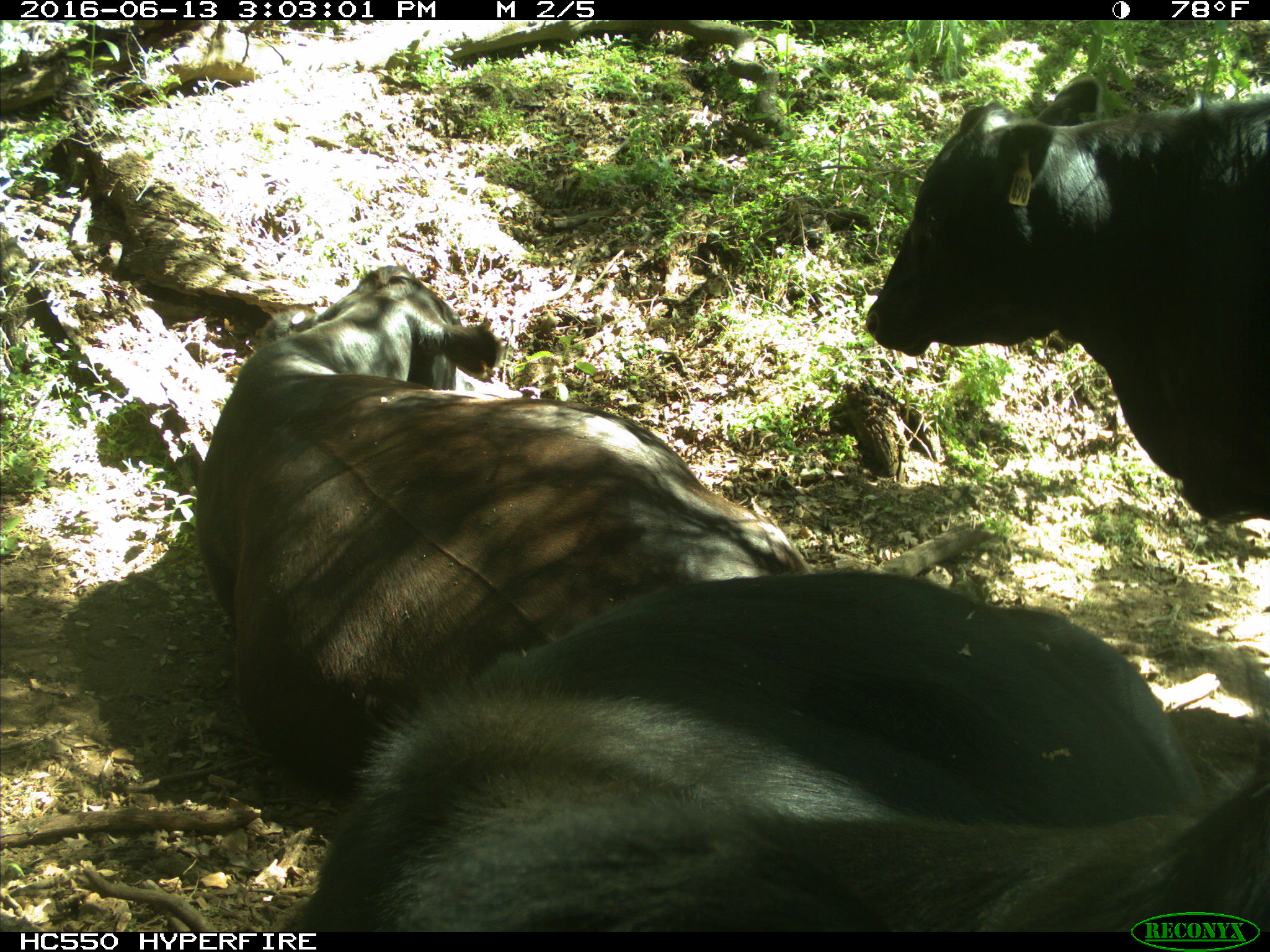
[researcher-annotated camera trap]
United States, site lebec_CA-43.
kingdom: Animalia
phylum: Chordata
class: Mammalia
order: Artiodactyla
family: Bovidae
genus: Bos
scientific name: Bos taurus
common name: domestic cow